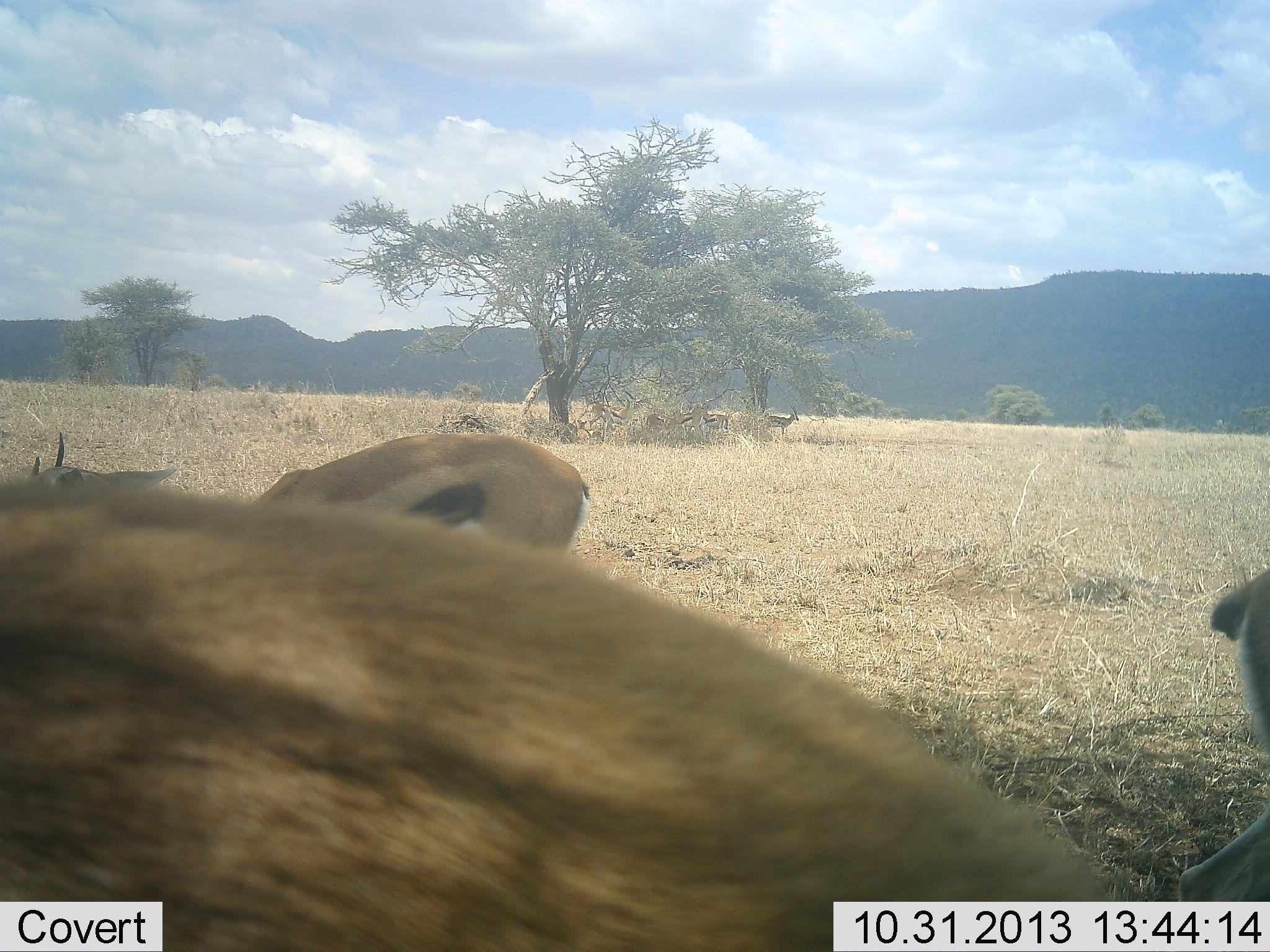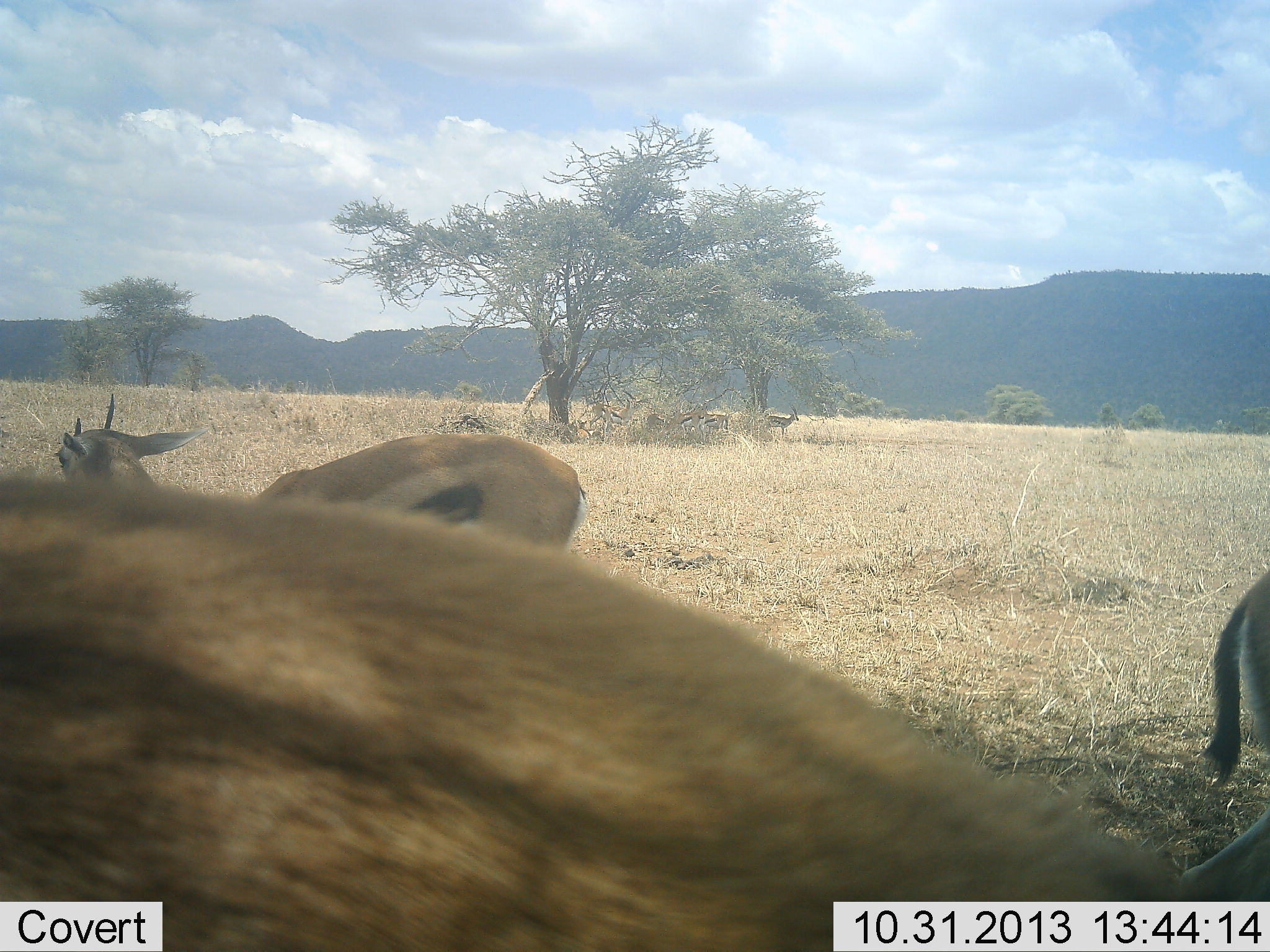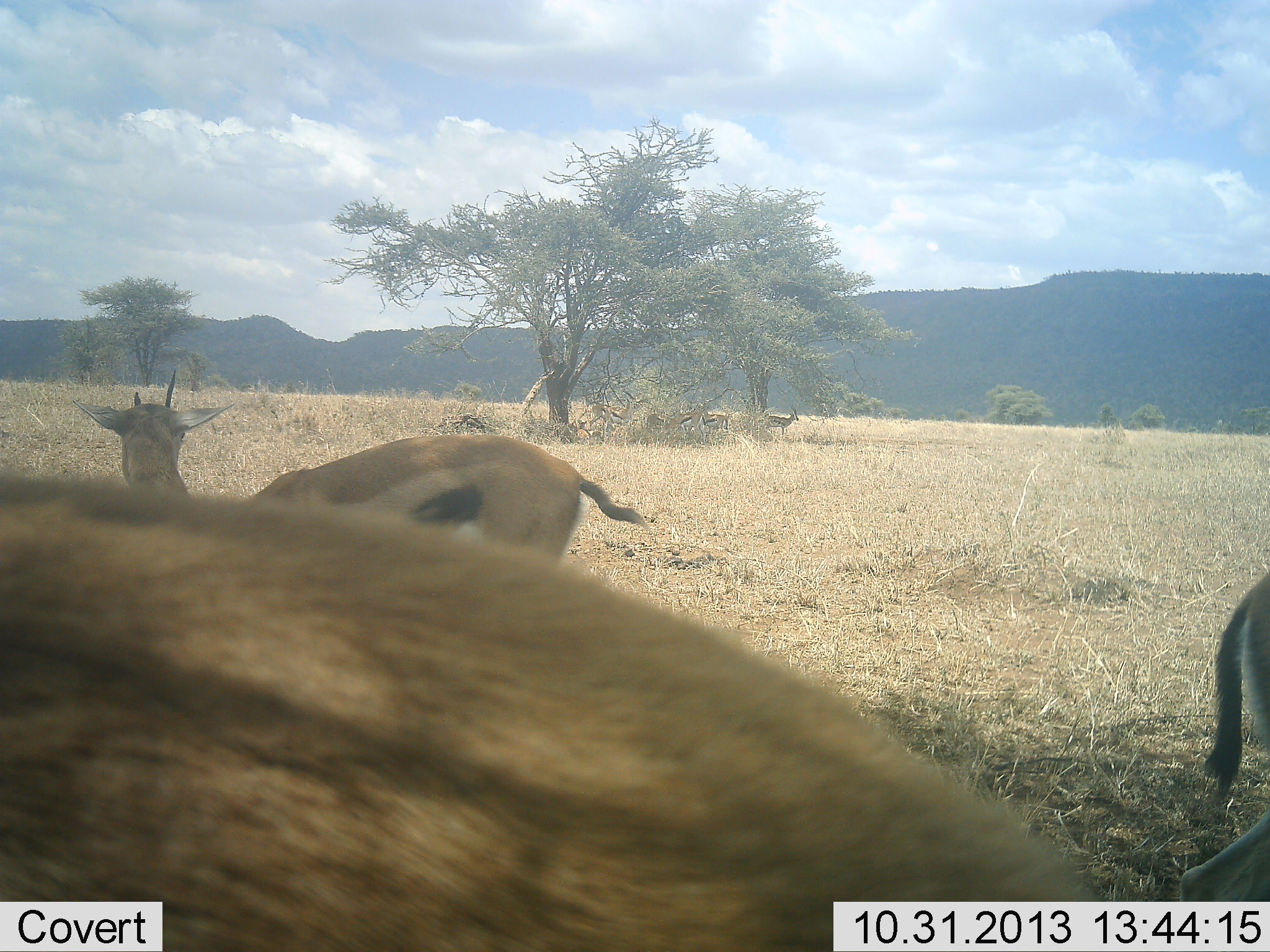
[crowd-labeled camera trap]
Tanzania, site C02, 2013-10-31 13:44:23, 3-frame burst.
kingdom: Animalia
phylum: Chordata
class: Mammalia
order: Artiodactyla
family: Bovidae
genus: Eudorcas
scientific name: Eudorcas thomsonii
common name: thomson's gazelle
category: gazellethomsons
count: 3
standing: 100%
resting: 0%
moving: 0%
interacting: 0%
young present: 0%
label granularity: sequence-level